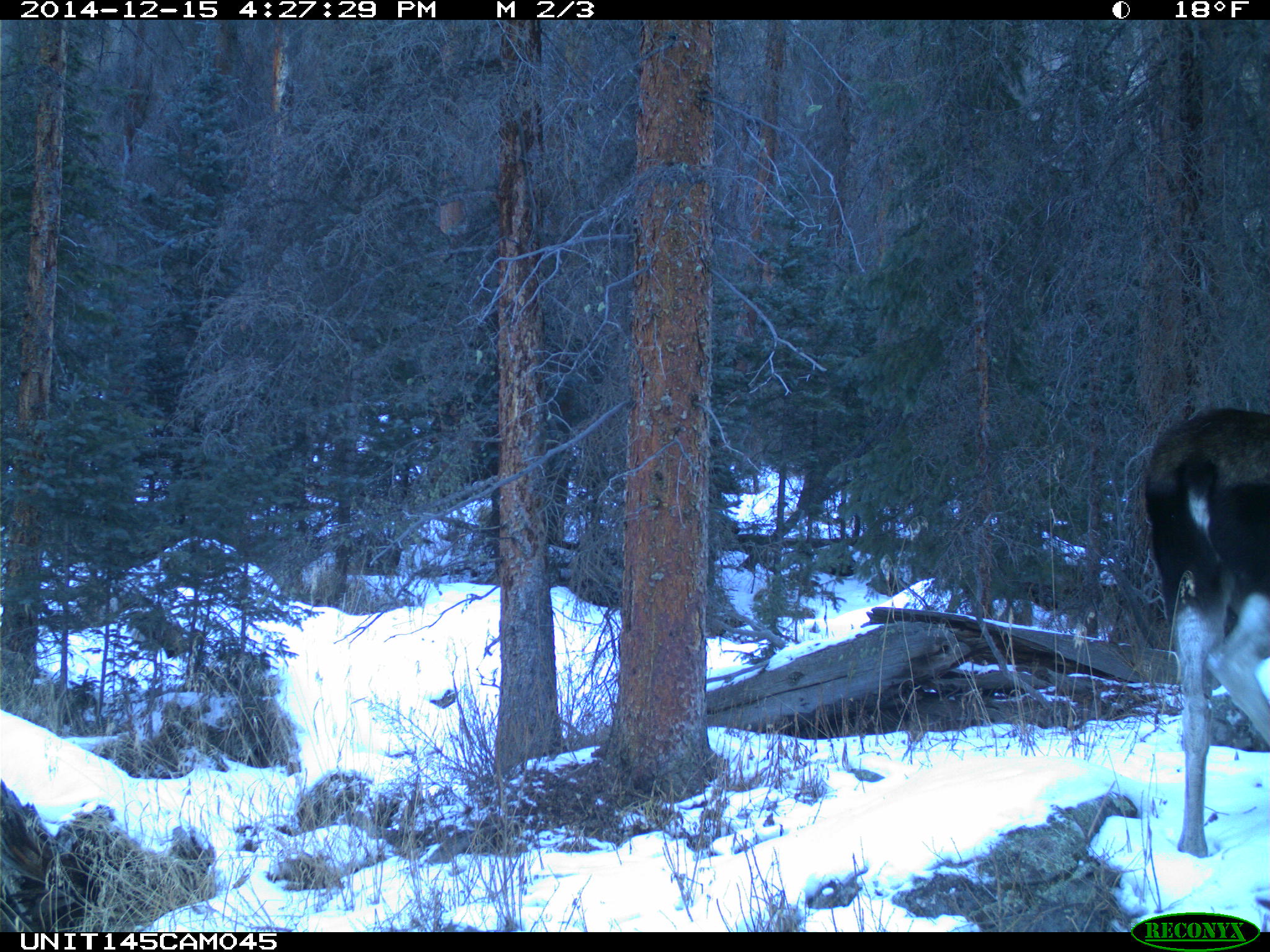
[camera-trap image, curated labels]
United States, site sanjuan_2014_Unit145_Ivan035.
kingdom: Animalia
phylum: Chordata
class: Mammalia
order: Artiodactyla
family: Cervidae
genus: Alces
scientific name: Alces alces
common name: moose